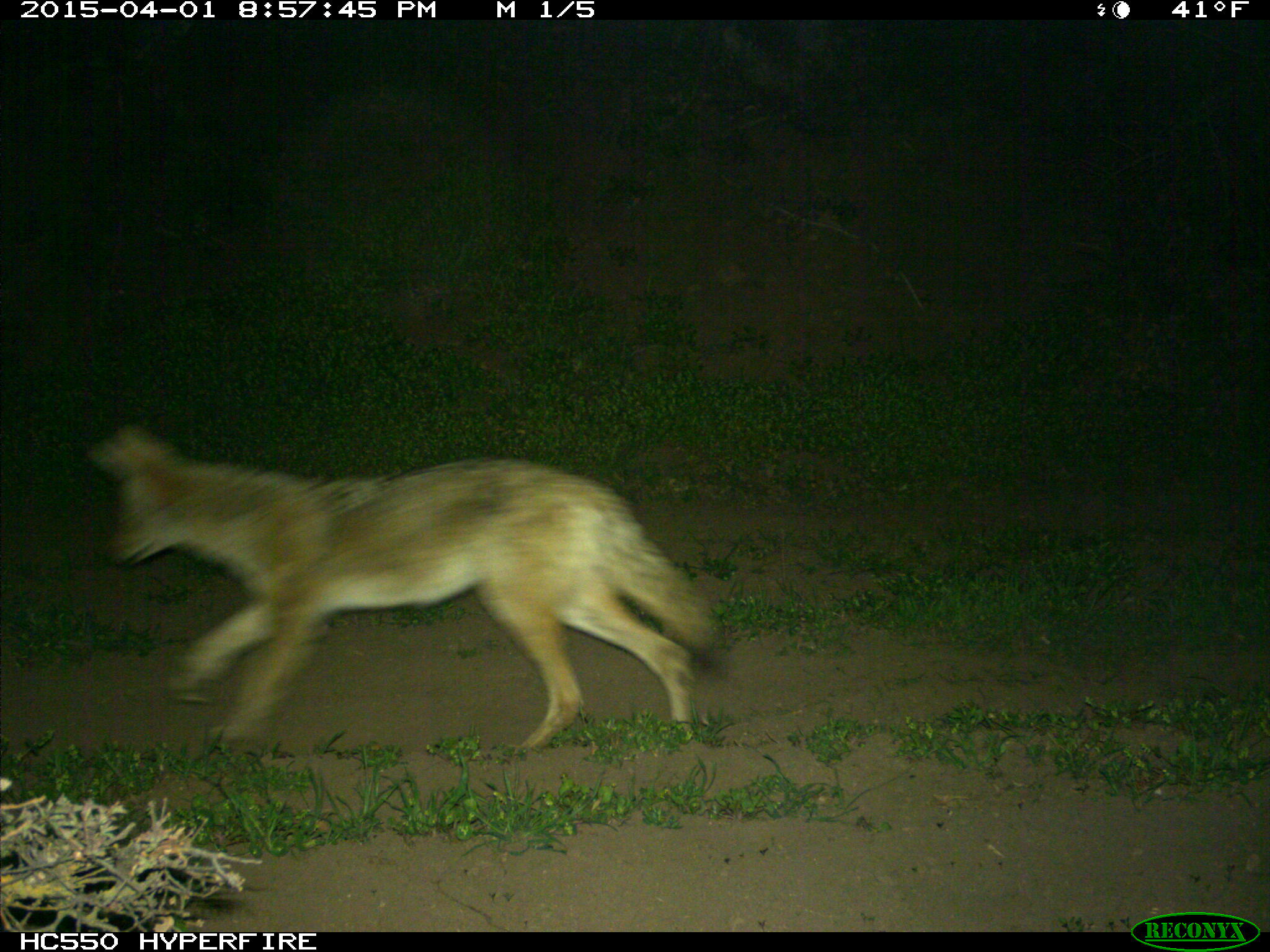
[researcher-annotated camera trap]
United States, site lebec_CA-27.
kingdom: Animalia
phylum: Chordata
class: Mammalia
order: Carnivora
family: Canidae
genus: Canis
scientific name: Canis latrans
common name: coyote